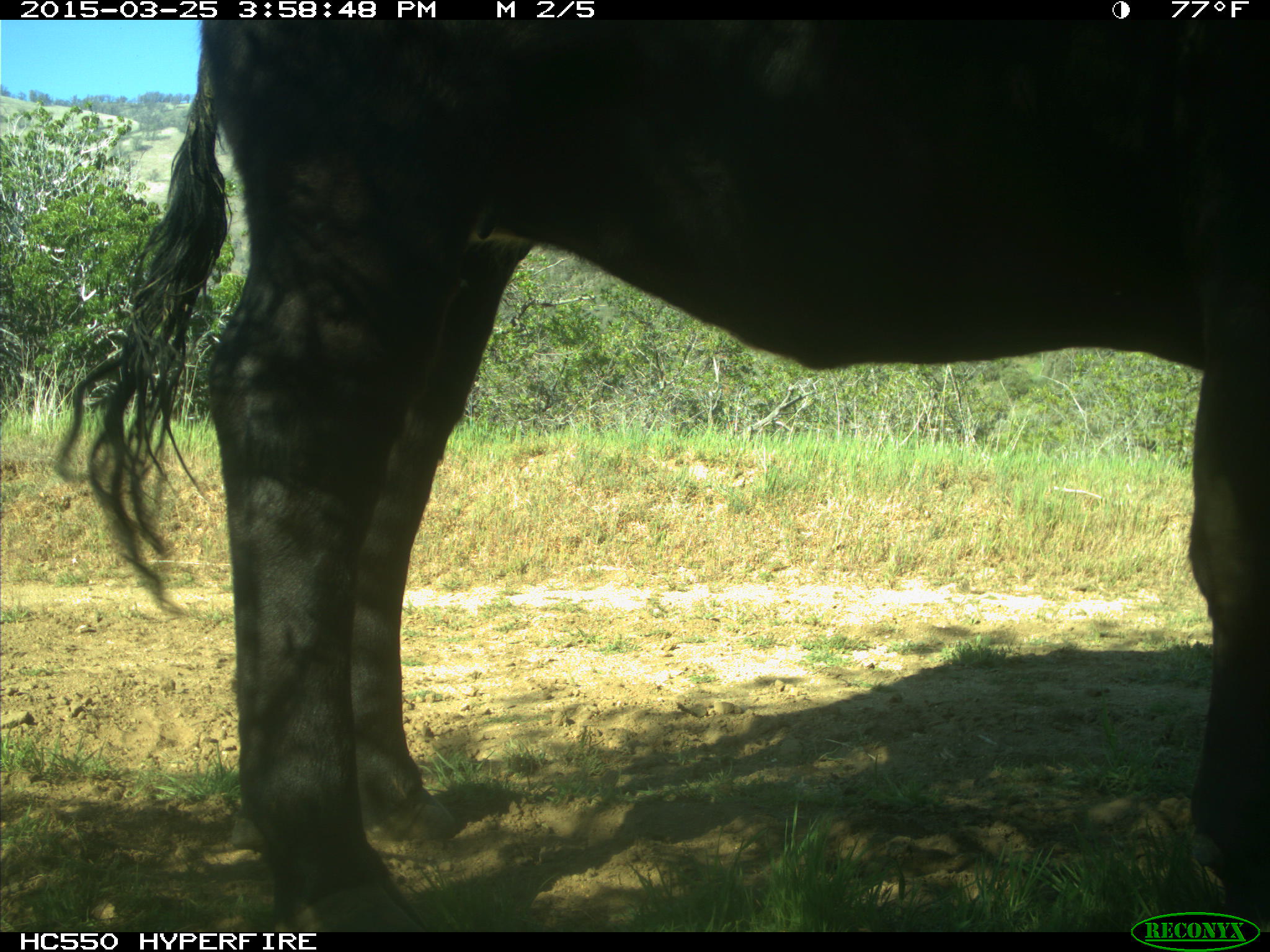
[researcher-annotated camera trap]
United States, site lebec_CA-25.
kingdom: Animalia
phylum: Chordata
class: Mammalia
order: Artiodactyla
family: Bovidae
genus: Bos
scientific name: Bos taurus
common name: domestic cow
Bos taurus (domestic cow).